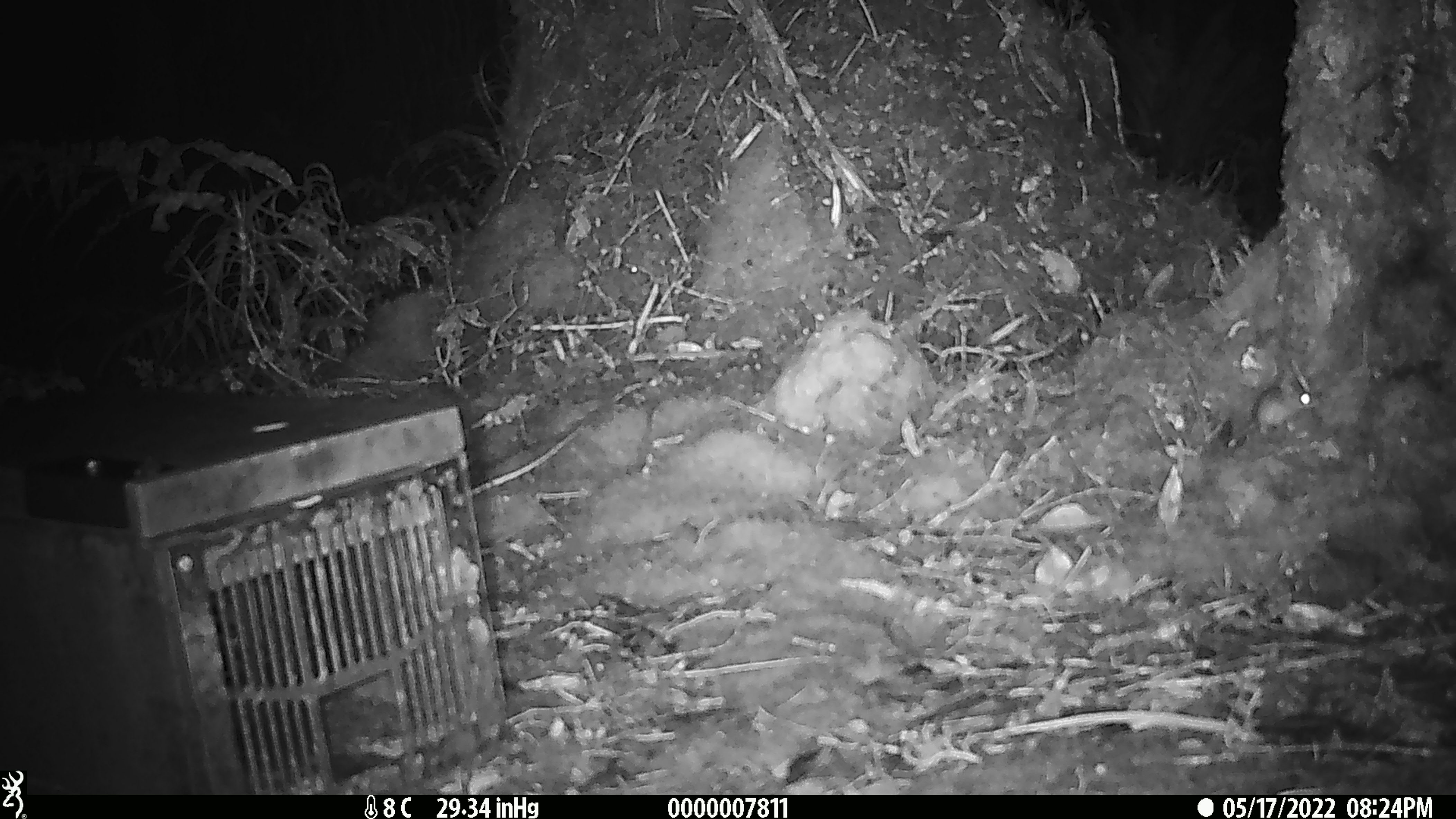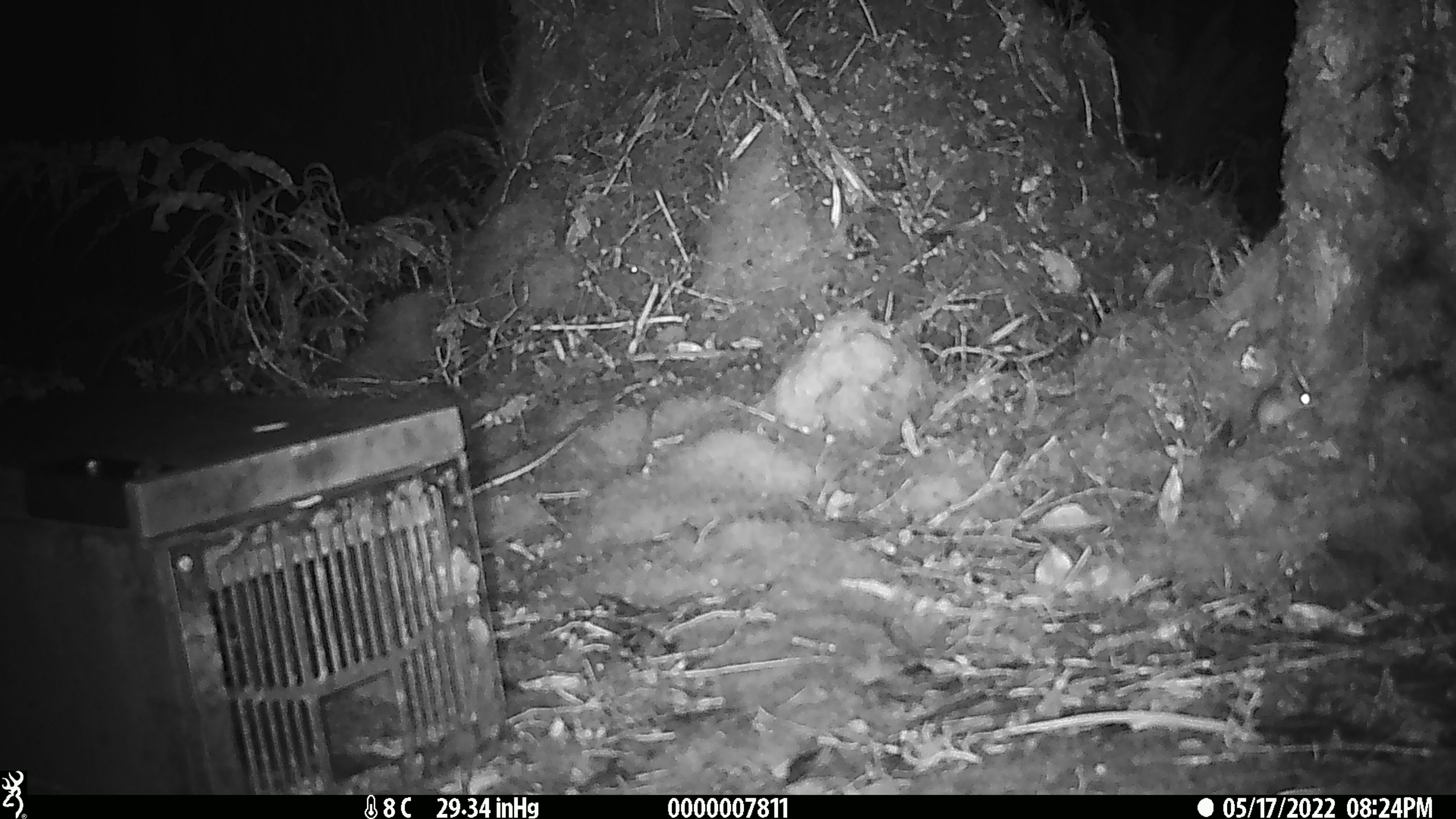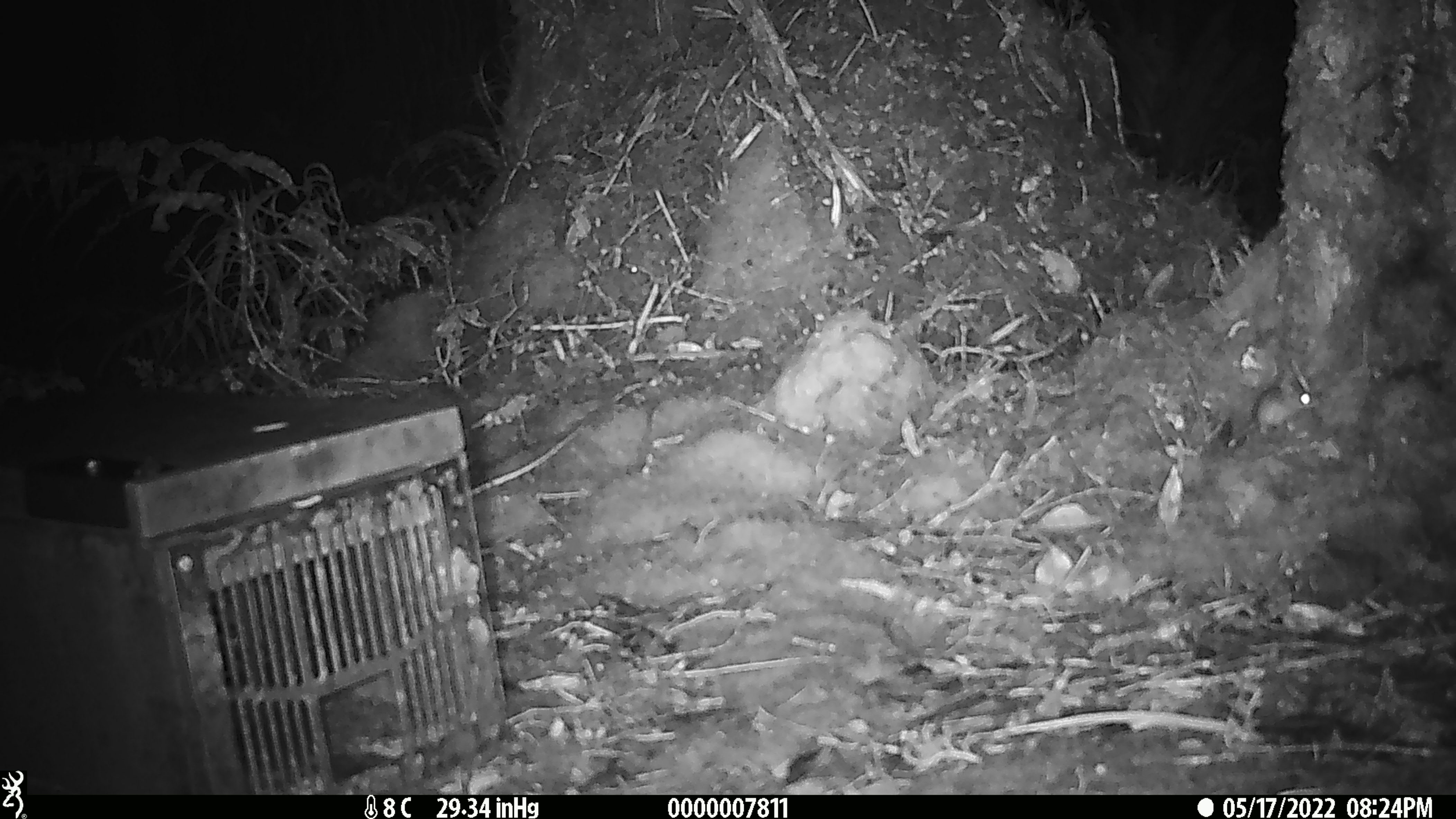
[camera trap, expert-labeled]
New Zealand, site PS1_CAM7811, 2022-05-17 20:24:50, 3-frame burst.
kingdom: Animalia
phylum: Chordata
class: Mammalia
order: Rodentia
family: Muridae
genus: Mus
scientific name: Mus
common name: mouse